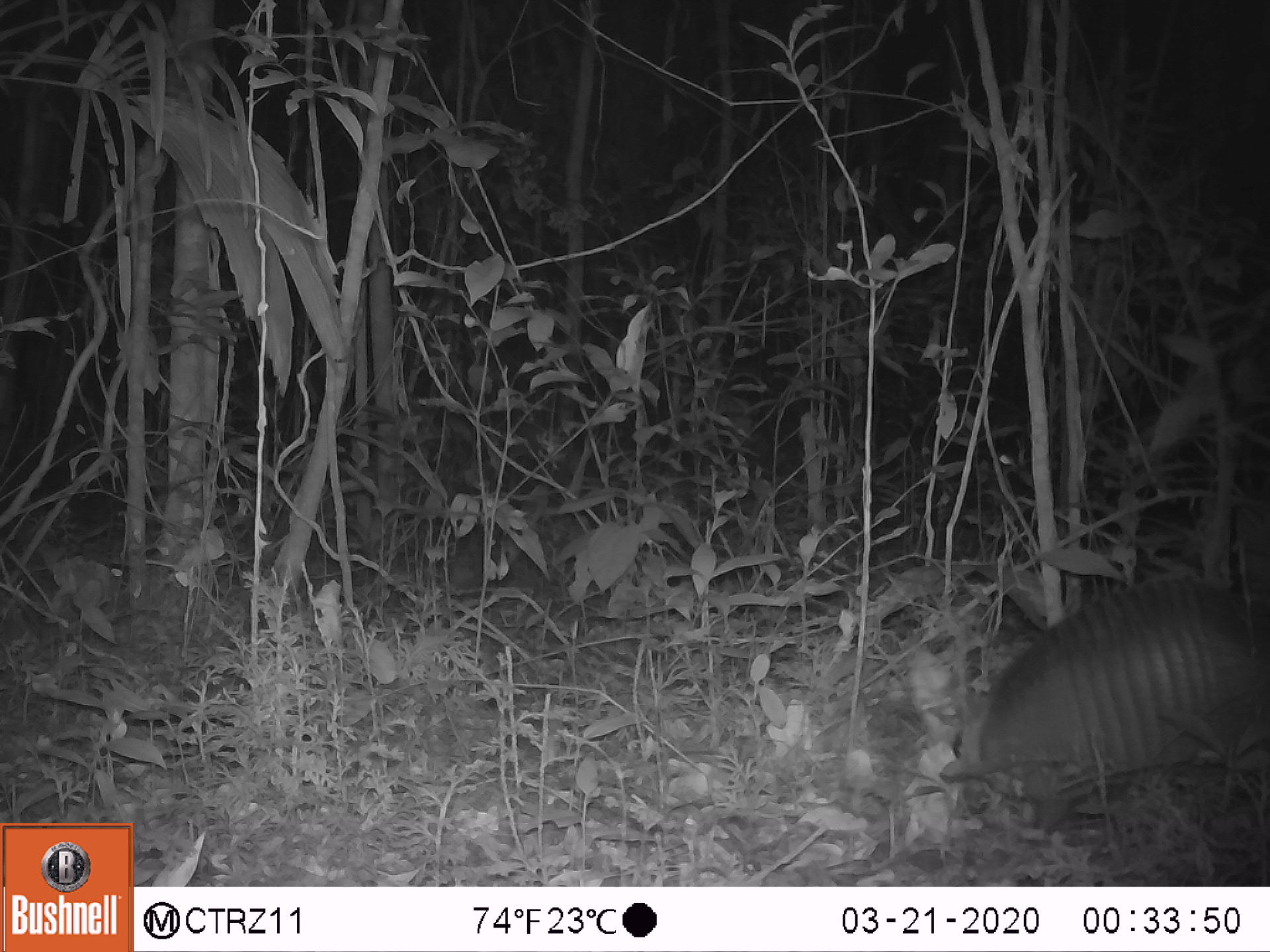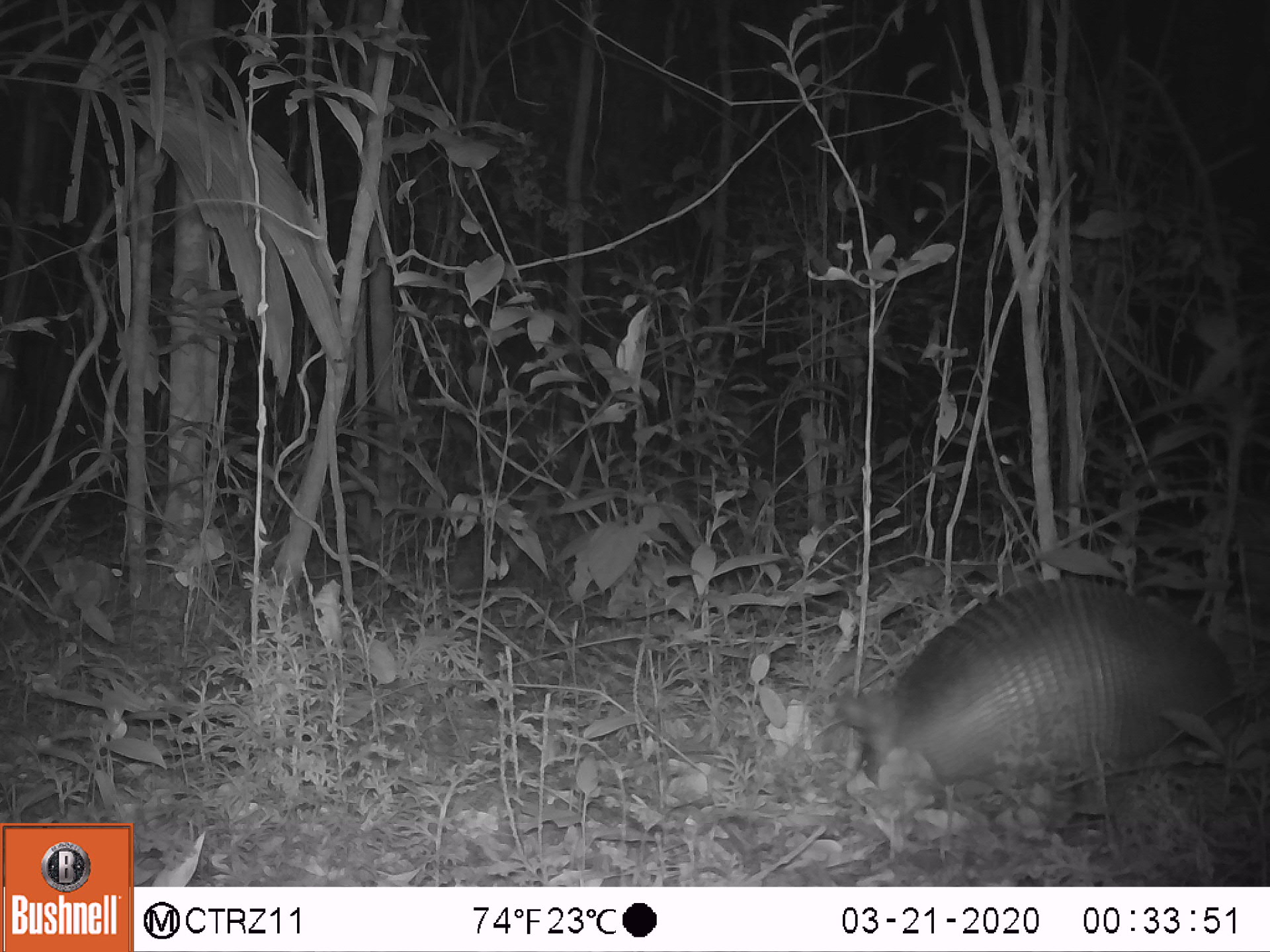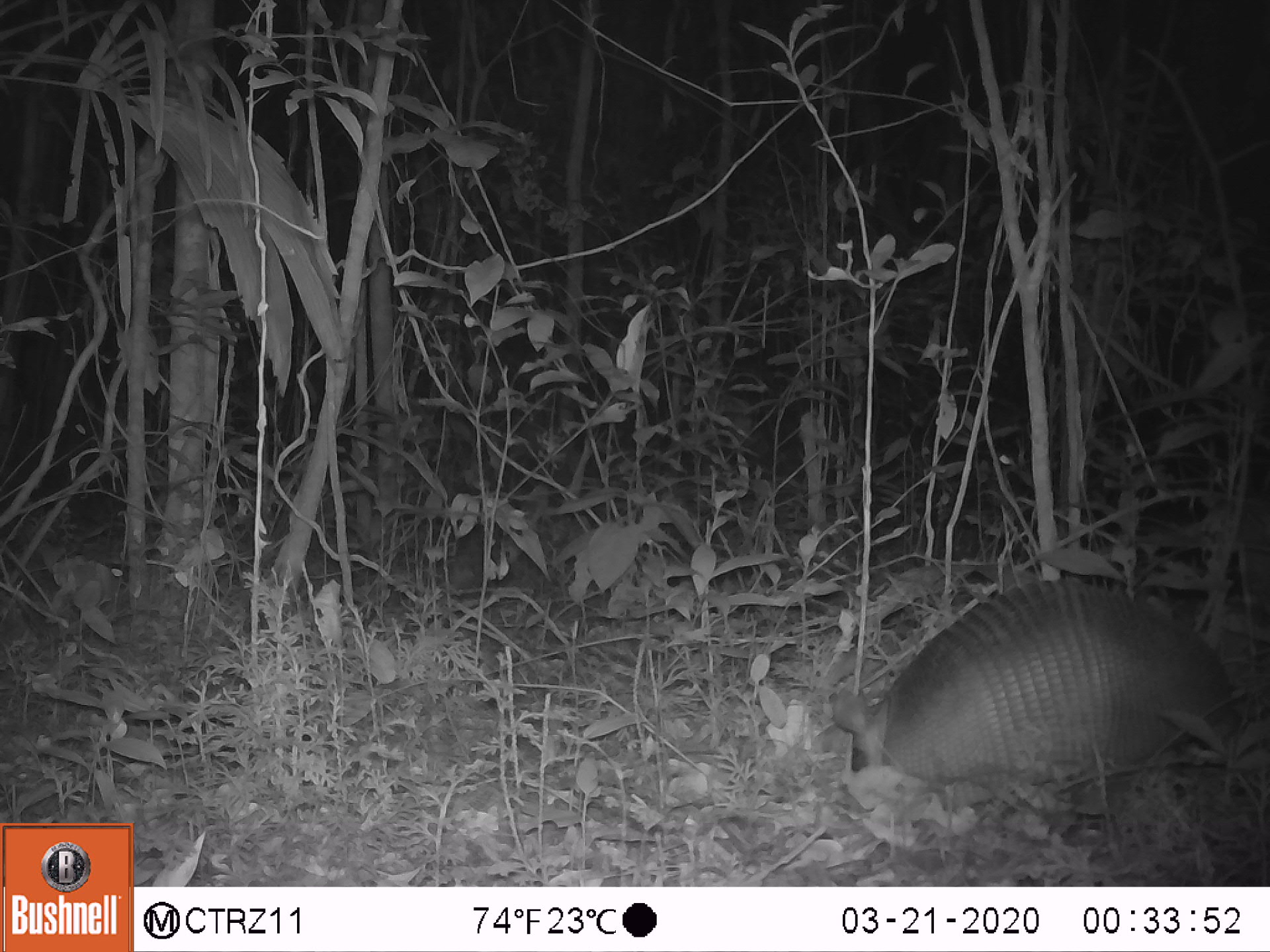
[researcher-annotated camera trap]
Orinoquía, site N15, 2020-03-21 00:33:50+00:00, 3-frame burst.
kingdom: Animalia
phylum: Chordata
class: Mammalia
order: Cingulata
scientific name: Cingulata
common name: armadillo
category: unknown armadillo